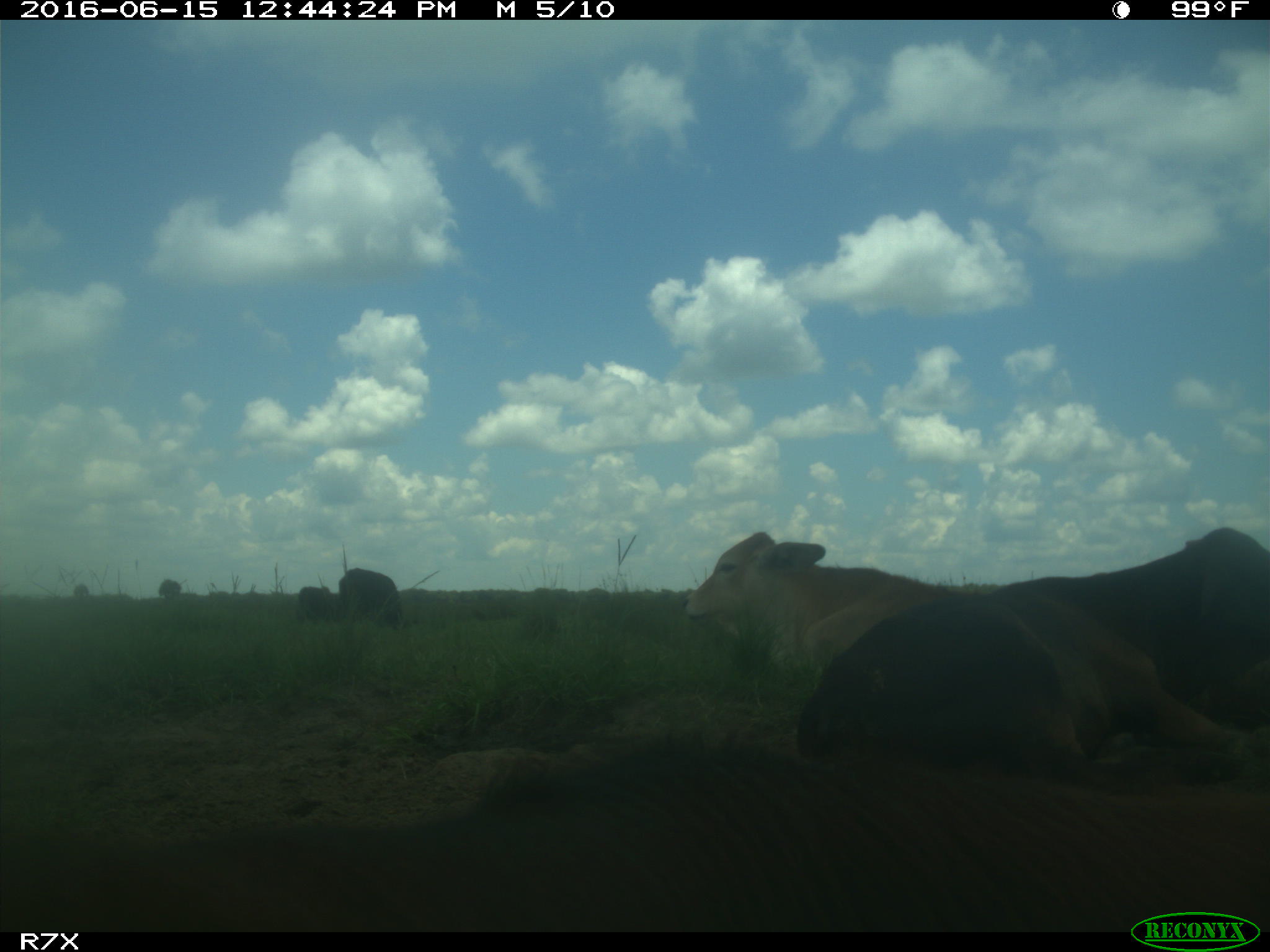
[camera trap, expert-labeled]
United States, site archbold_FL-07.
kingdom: Animalia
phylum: Chordata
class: Mammalia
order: Artiodactyla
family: Bovidae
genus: Bos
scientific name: Bos taurus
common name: domestic cow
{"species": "Bos taurus (domestic cow)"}